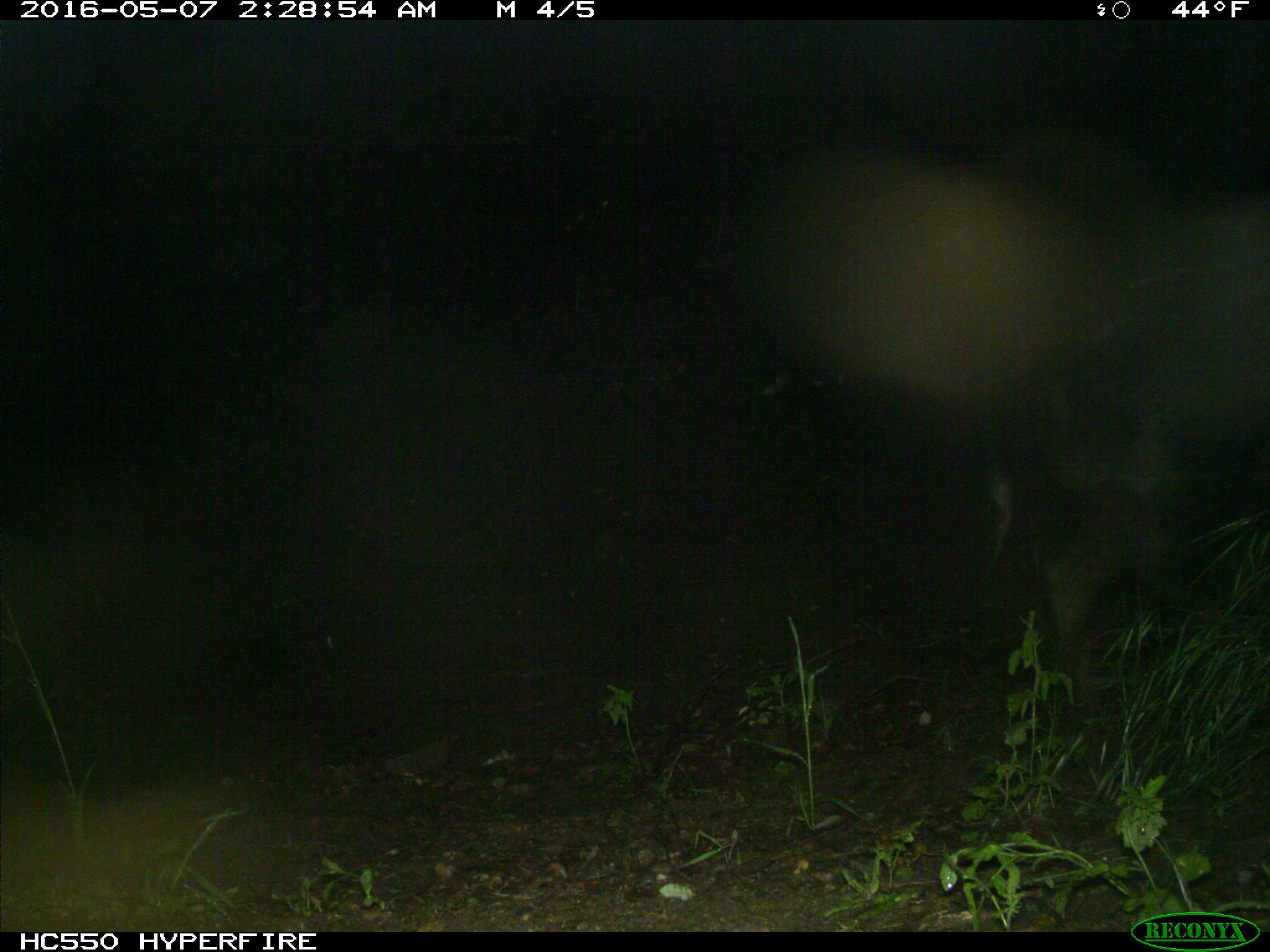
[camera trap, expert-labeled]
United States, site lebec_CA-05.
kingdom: Animalia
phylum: Chordata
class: Mammalia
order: Artiodactyla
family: Suidae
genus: Sus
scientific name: Sus scrofa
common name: wild boar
Sus scrofa (wild boar).